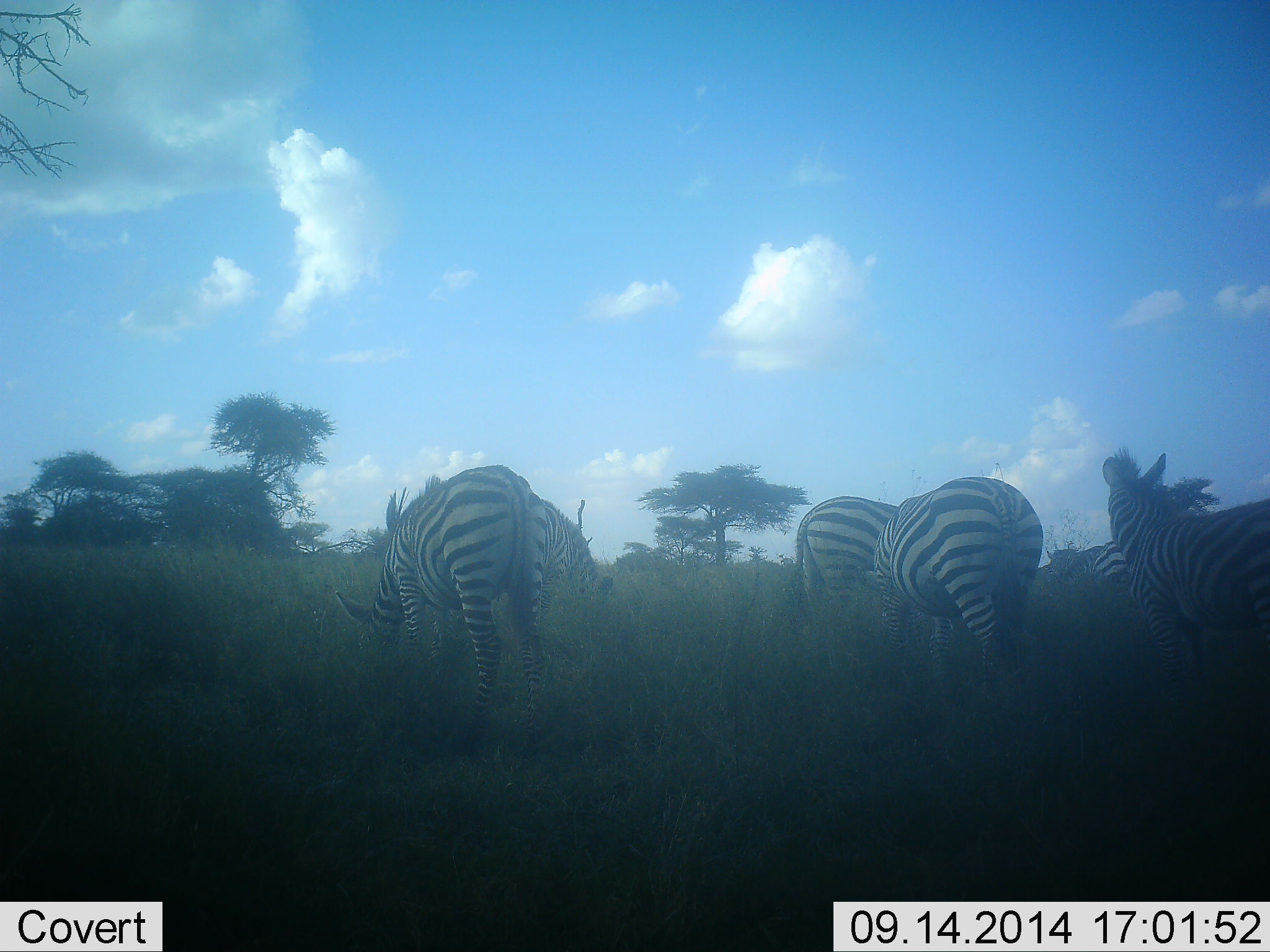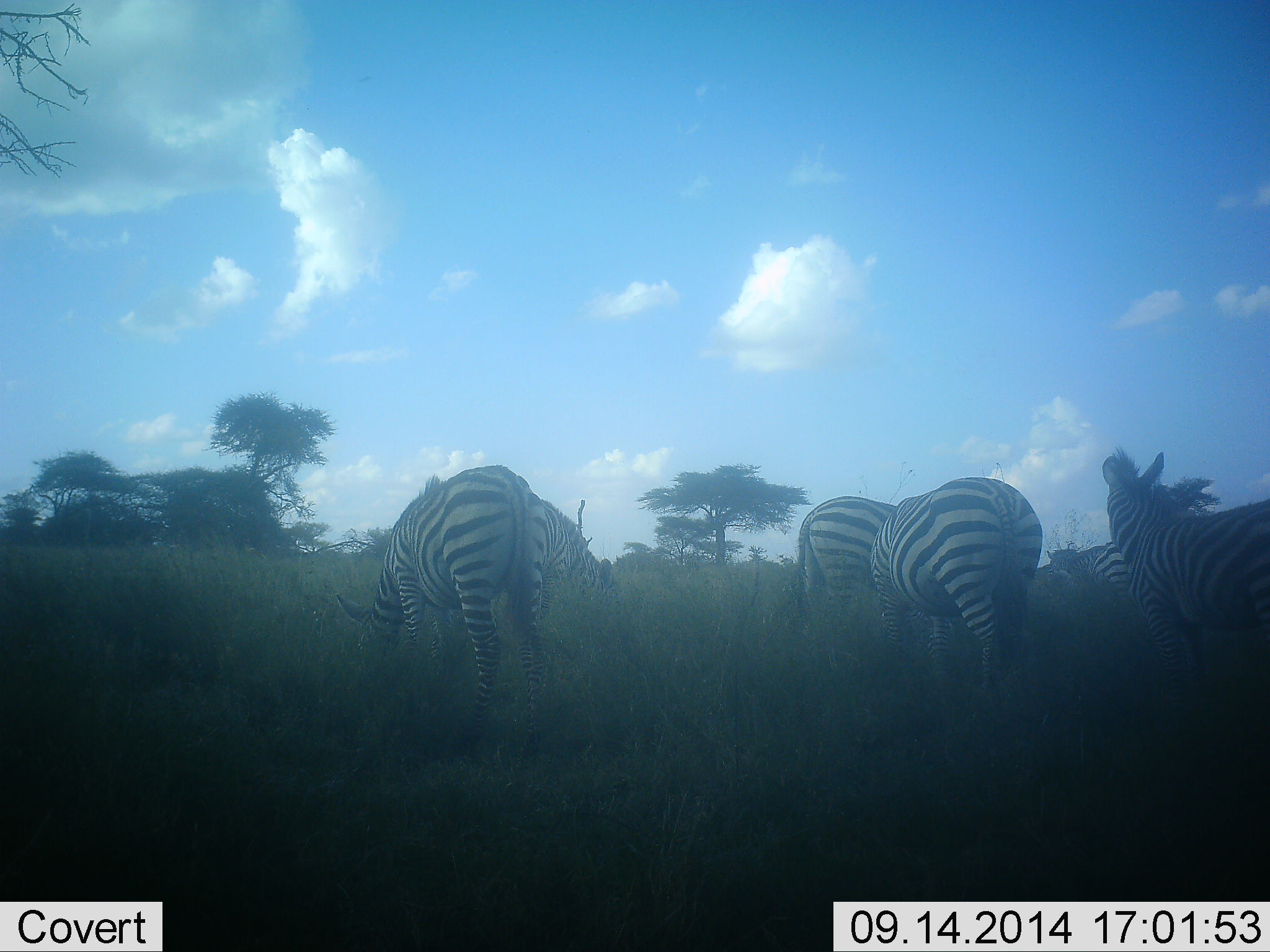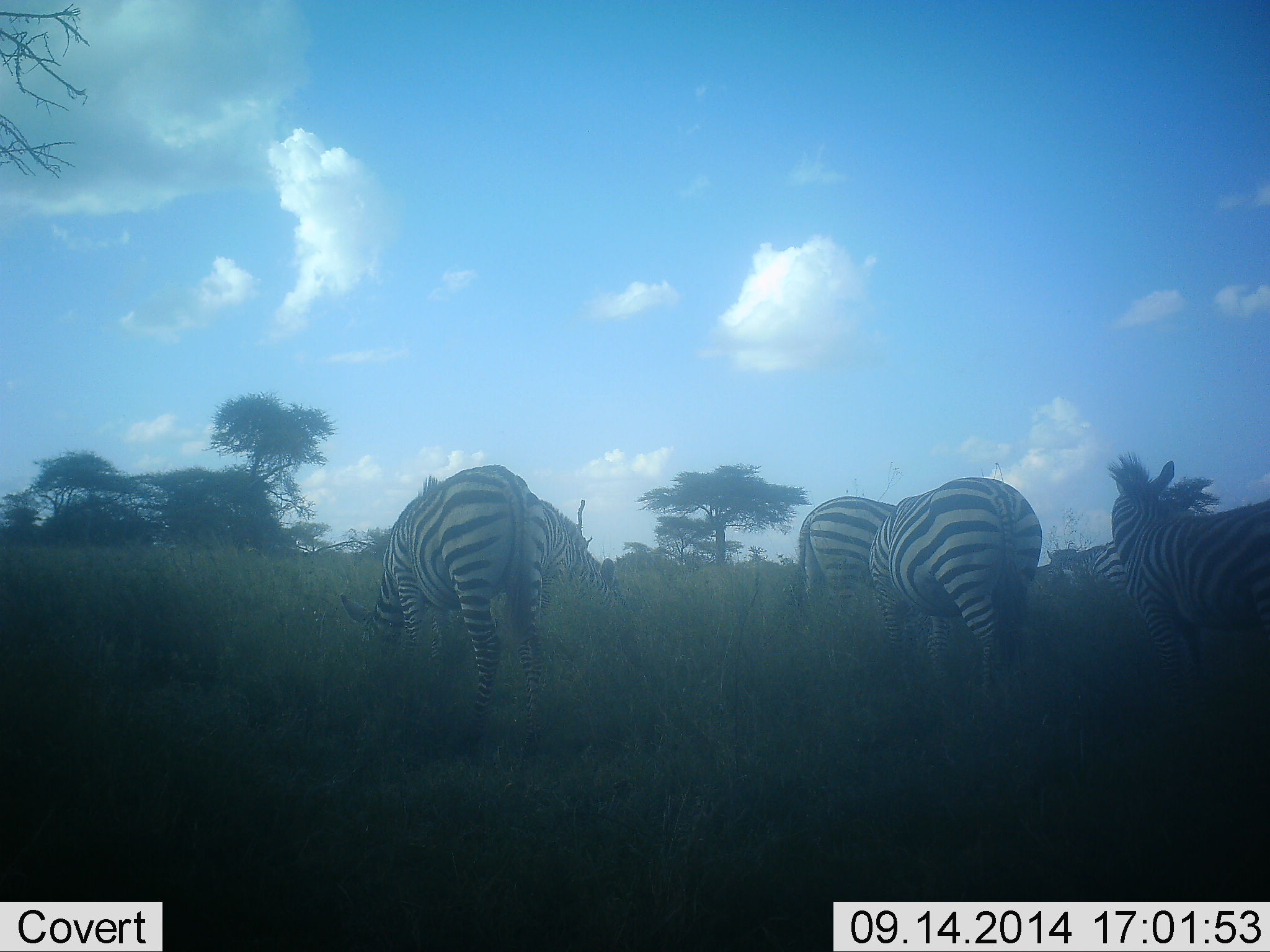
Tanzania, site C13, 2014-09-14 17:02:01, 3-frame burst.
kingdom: Animalia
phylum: Chordata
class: Mammalia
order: Perissodactyla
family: Equidae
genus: Equus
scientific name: Equus quagga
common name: plains zebra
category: zebra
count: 6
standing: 70%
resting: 0%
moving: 10%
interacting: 10%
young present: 0%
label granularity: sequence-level